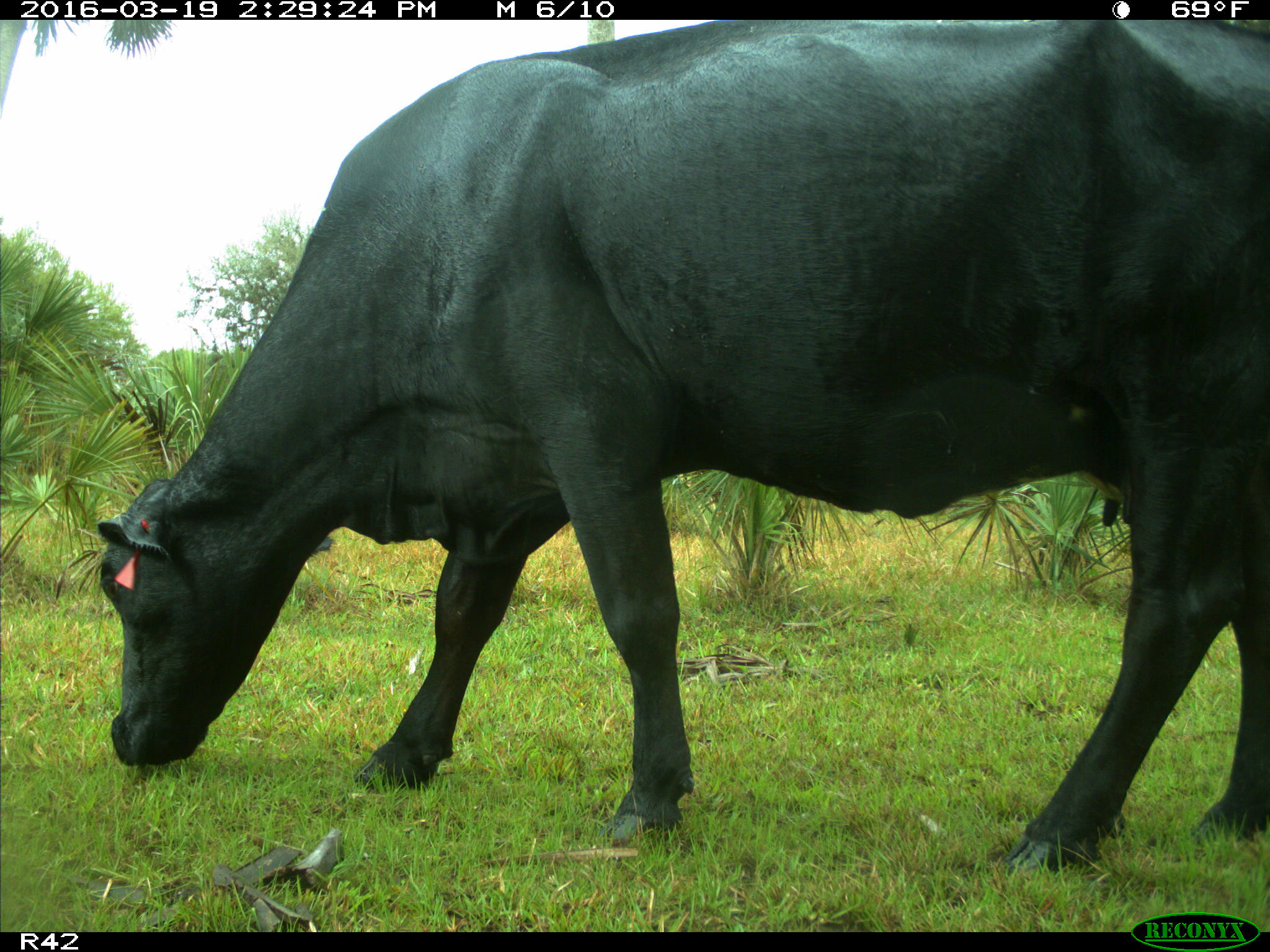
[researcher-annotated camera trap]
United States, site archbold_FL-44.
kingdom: Animalia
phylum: Chordata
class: Mammalia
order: Artiodactyla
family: Bovidae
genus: Bos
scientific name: Bos taurus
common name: domestic cow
Bos taurus (domestic cow).